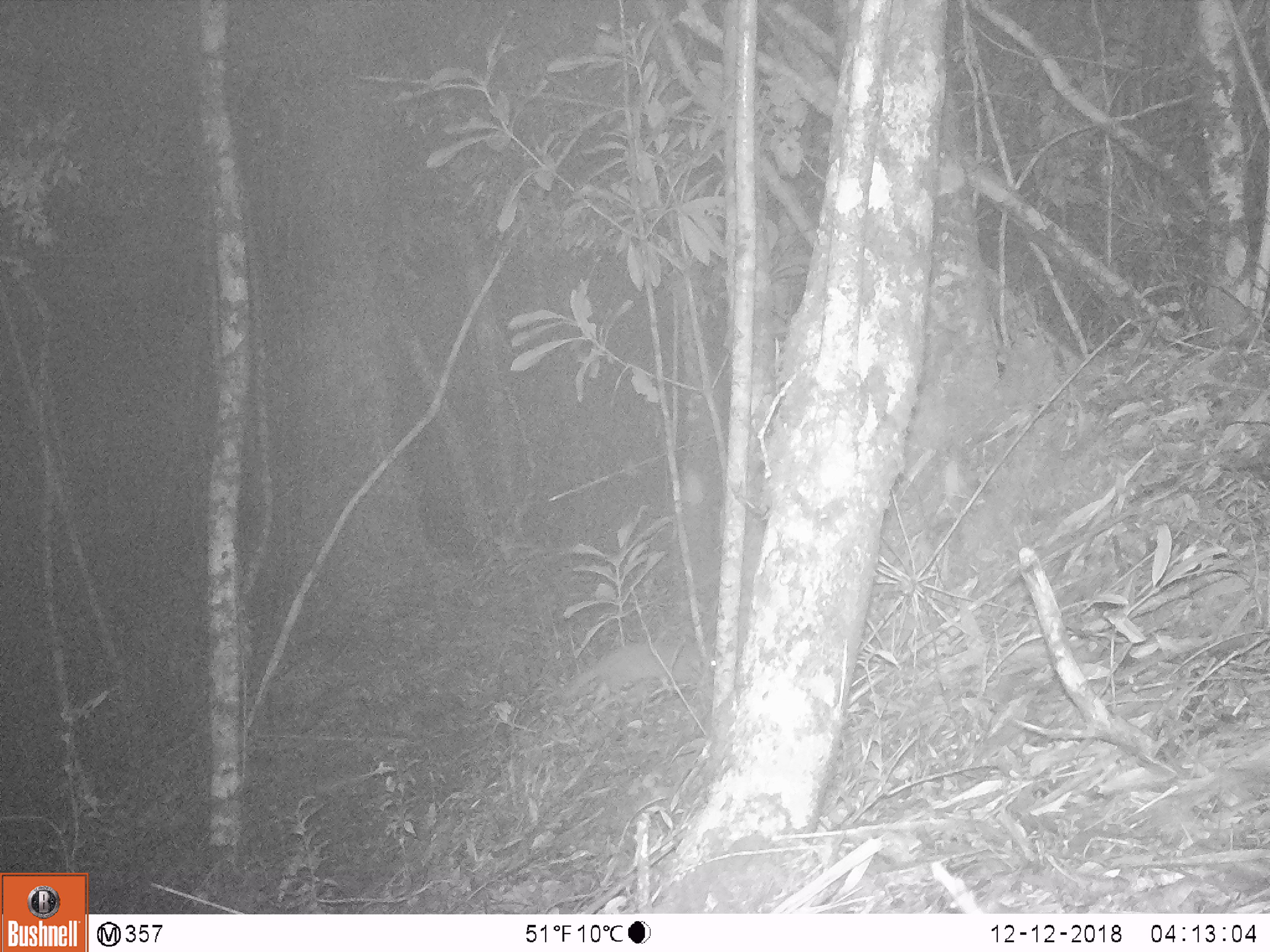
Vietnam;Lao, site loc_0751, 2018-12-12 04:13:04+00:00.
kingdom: Animalia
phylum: Chordata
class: Mammalia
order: Carnivora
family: Mustelidae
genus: Melogale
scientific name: Melogale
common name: ferret badger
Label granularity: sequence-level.